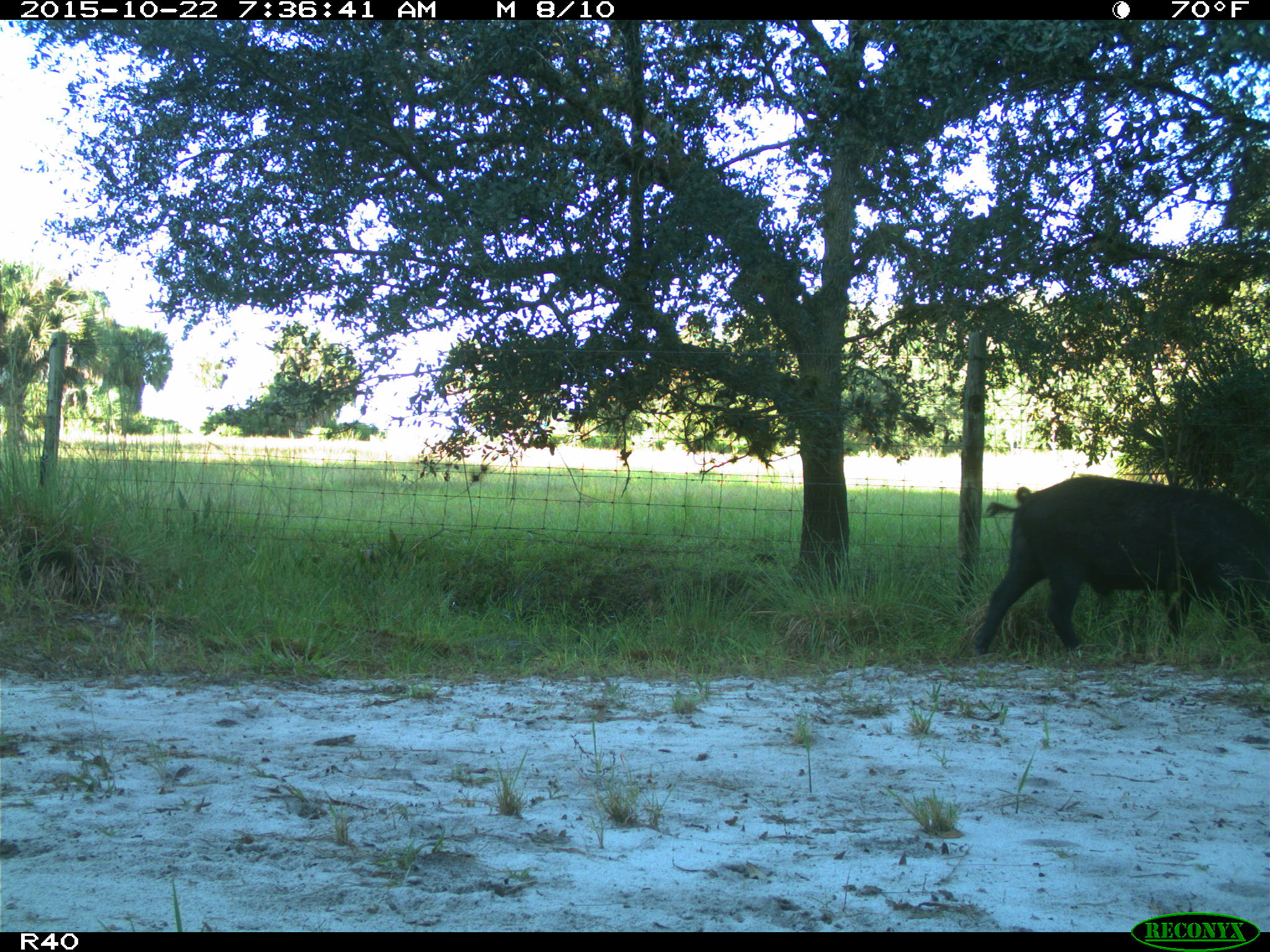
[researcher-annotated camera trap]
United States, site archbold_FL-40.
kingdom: Animalia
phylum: Chordata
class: Mammalia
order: Artiodactyla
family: Suidae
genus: Sus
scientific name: Sus scrofa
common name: wild boar